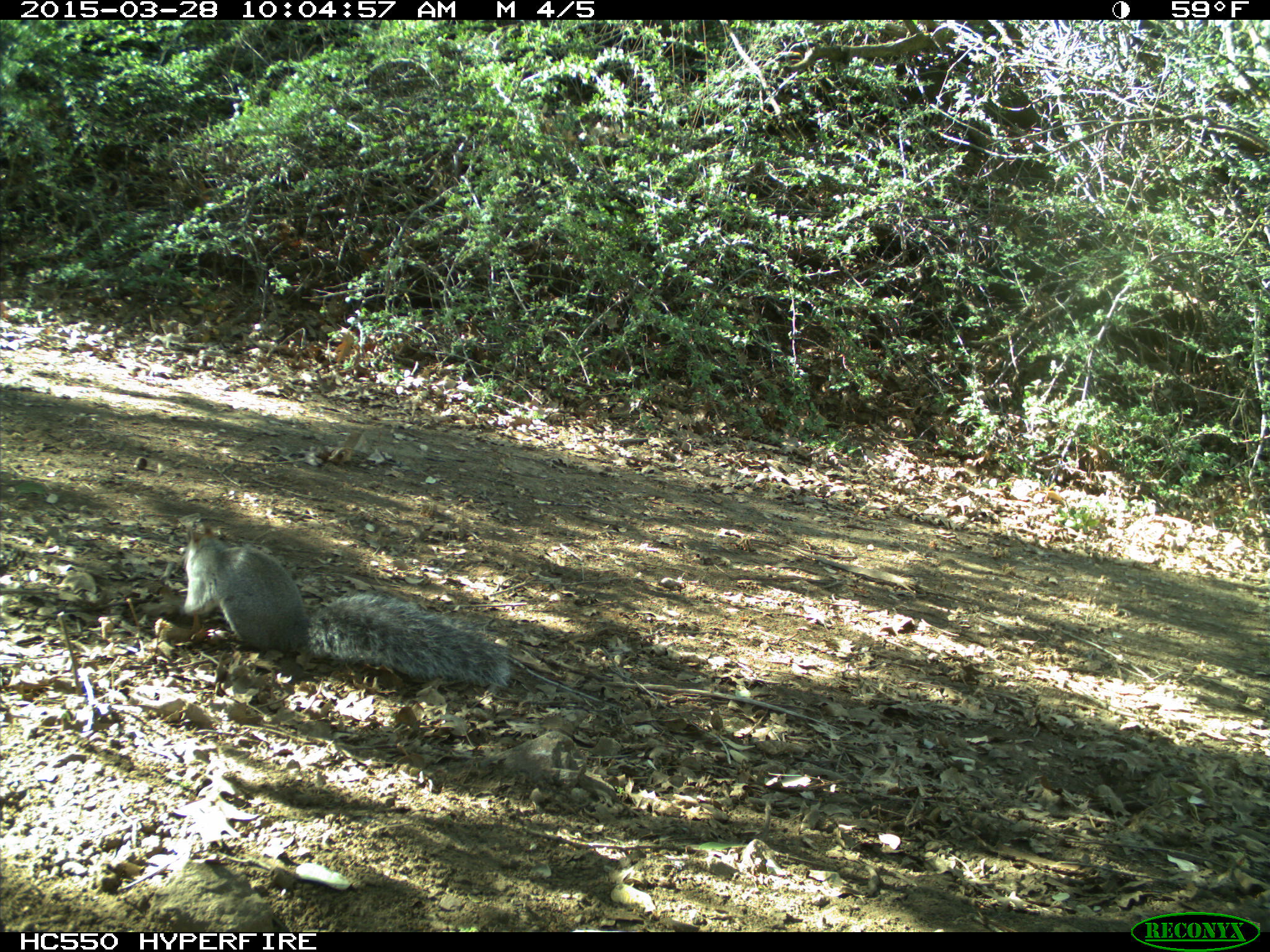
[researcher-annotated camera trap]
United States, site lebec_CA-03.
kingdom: Animalia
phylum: Chordata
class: Mammalia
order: Rodentia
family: Sciuridae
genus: Sciurus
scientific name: Sciurus carolinensis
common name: eastern gray squirrel